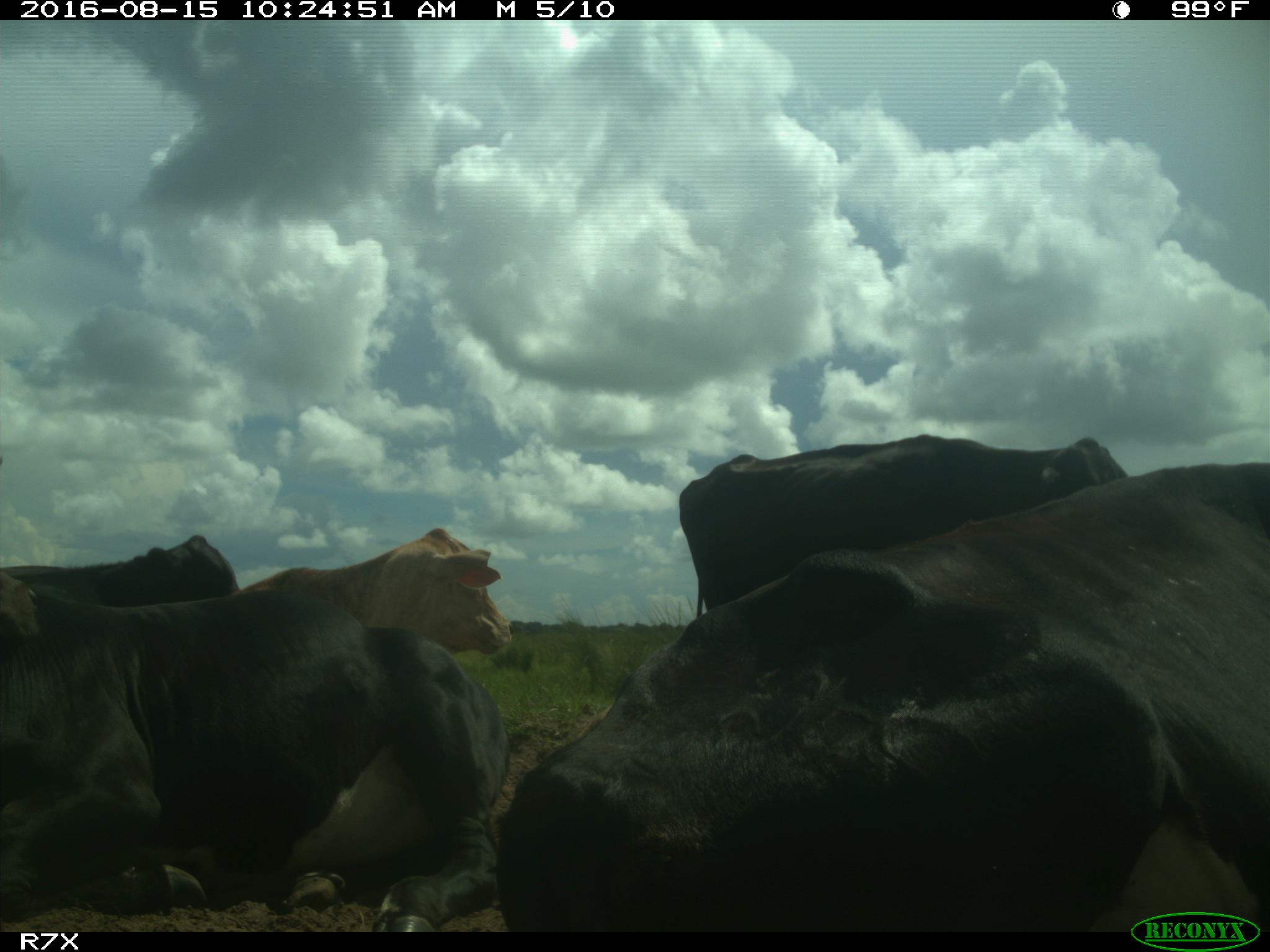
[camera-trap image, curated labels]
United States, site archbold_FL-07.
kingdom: Animalia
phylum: Chordata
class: Mammalia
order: Artiodactyla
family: Bovidae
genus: Bos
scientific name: Bos taurus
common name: domestic cow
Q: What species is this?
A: Bos taurus (domestic cow).